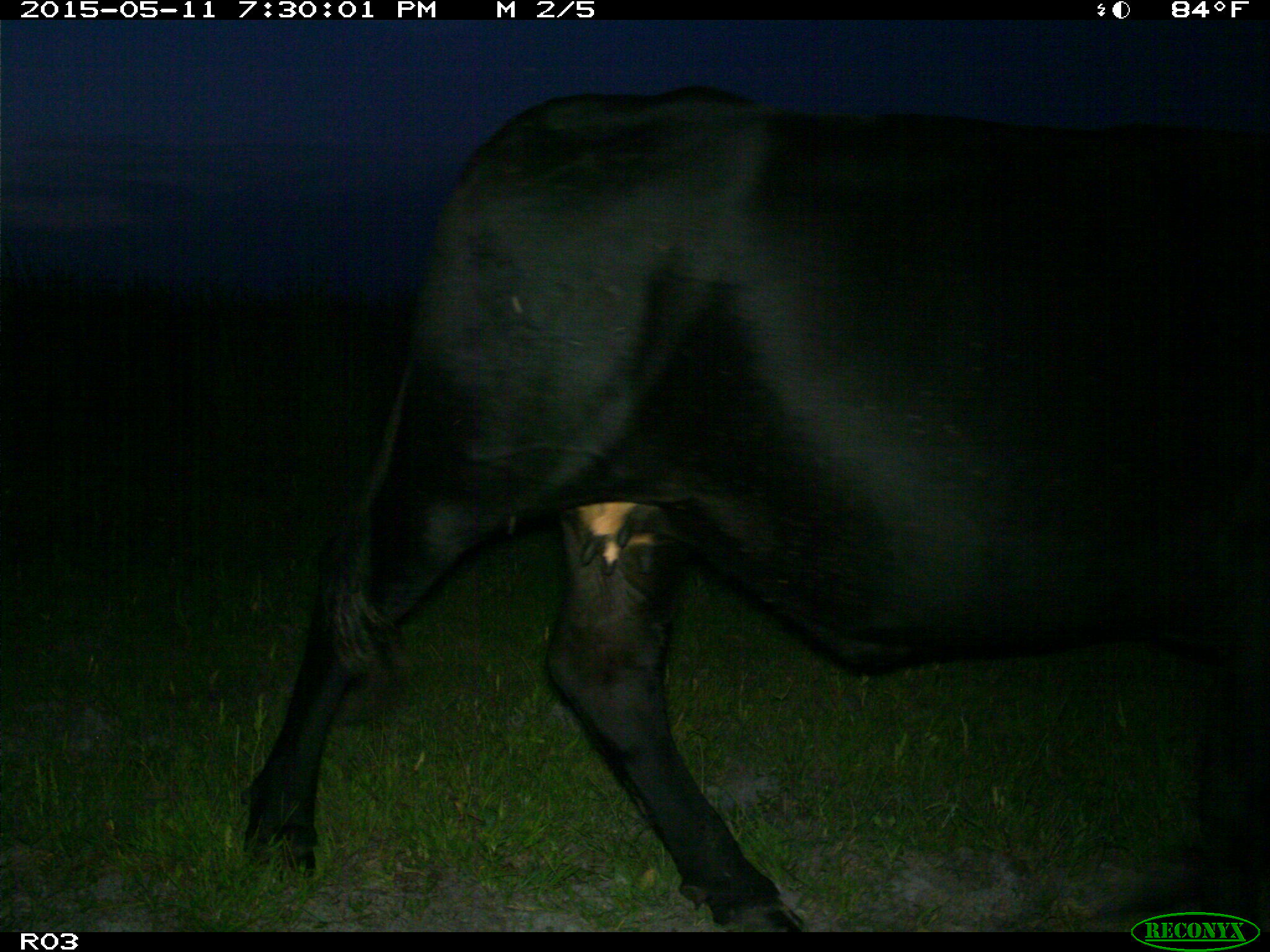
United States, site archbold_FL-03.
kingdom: Animalia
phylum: Chordata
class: Mammalia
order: Artiodactyla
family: Bovidae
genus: Bos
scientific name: Bos taurus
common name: domestic cow